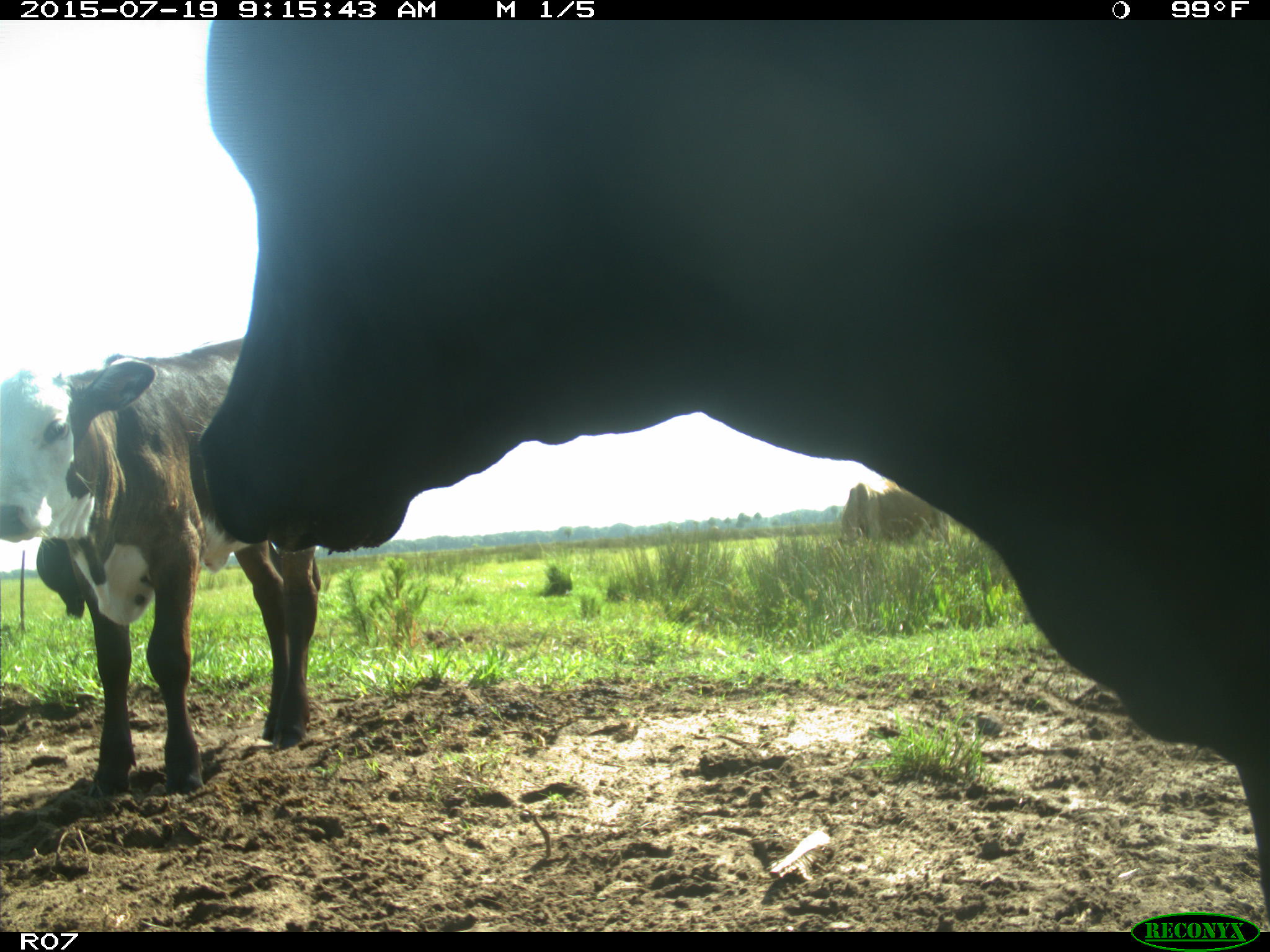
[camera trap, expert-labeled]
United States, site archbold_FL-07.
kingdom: Animalia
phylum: Chordata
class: Mammalia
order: Artiodactyla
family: Bovidae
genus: Bos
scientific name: Bos taurus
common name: domestic cow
Bos taurus (domestic cow).